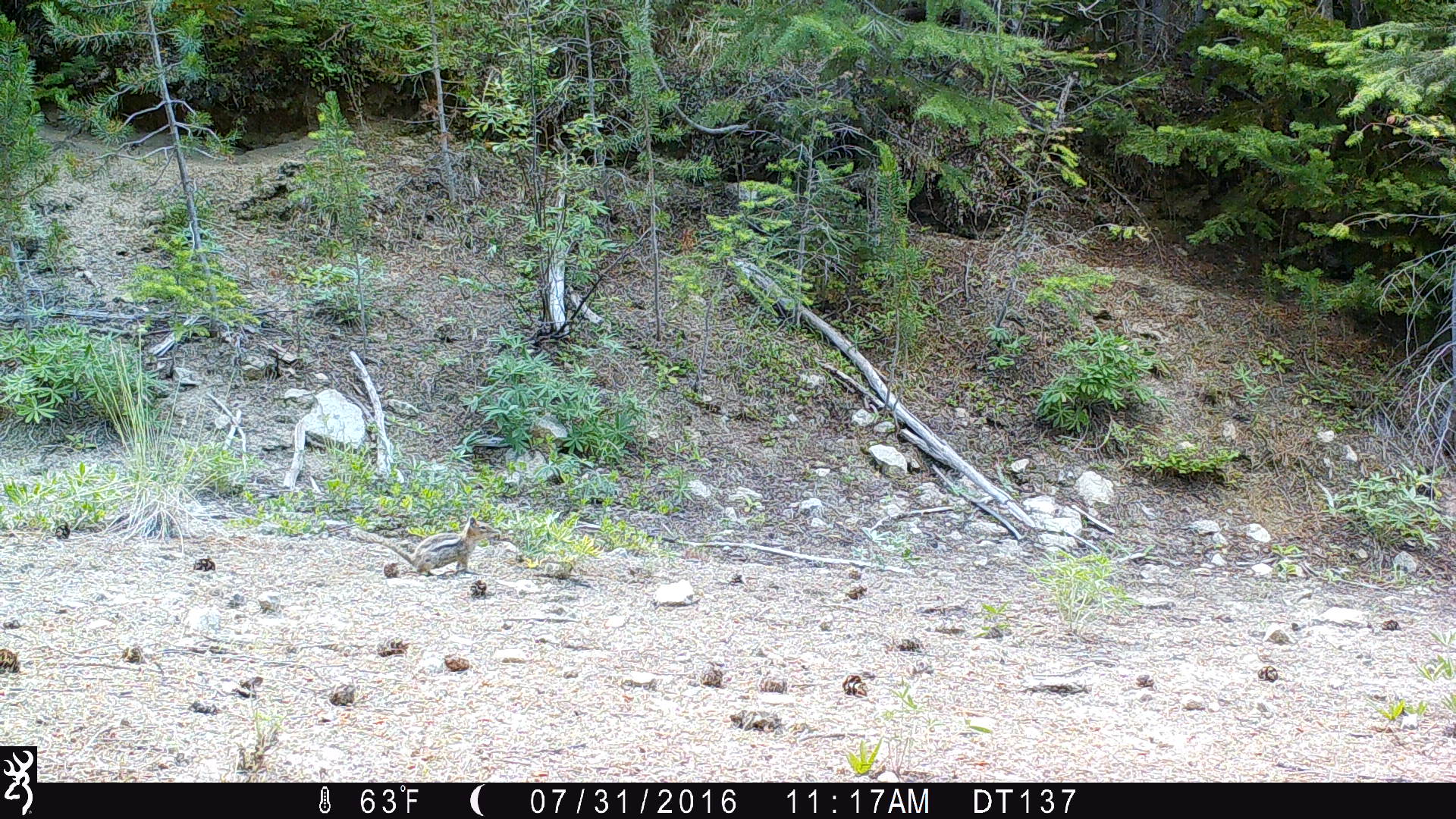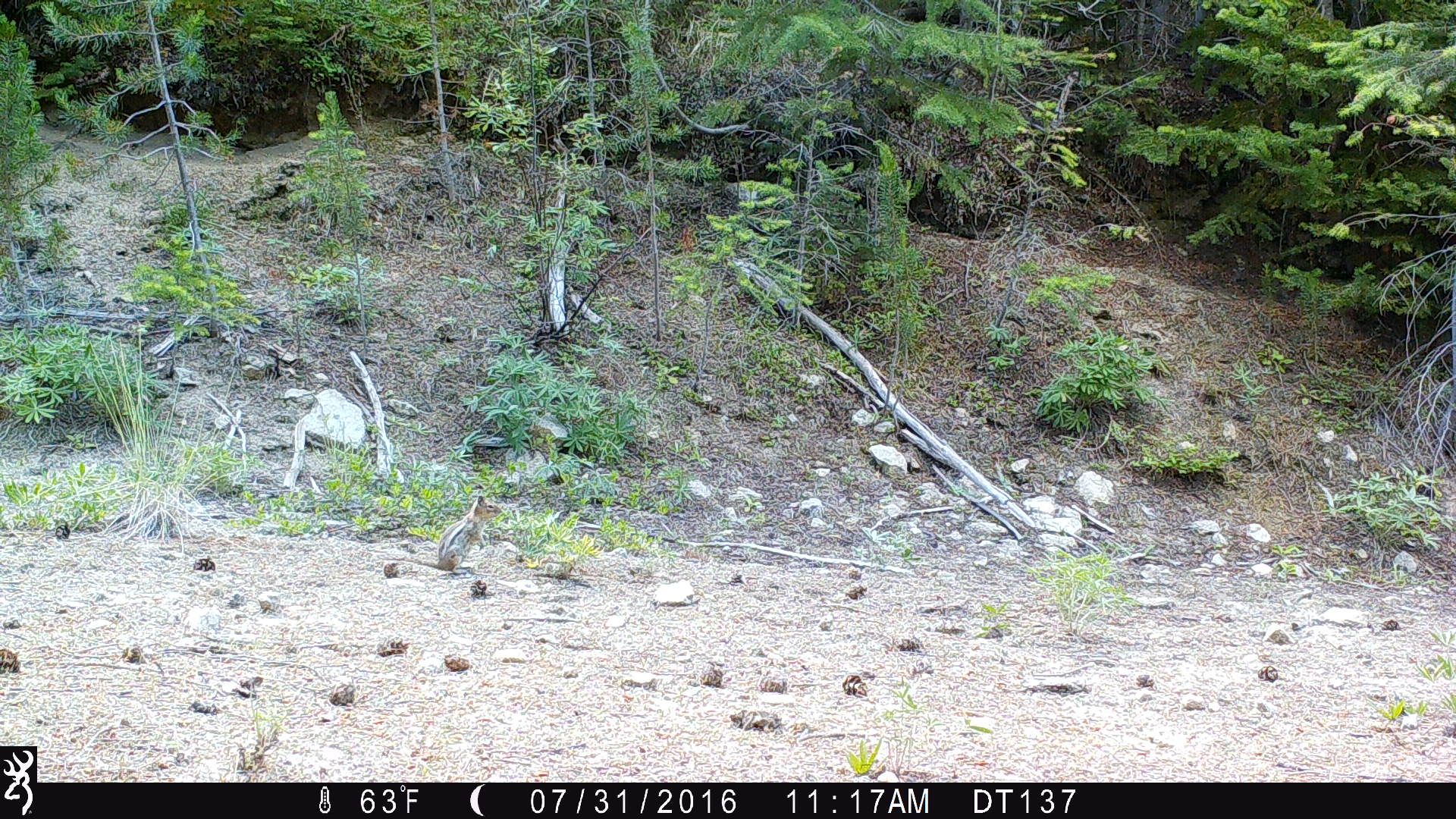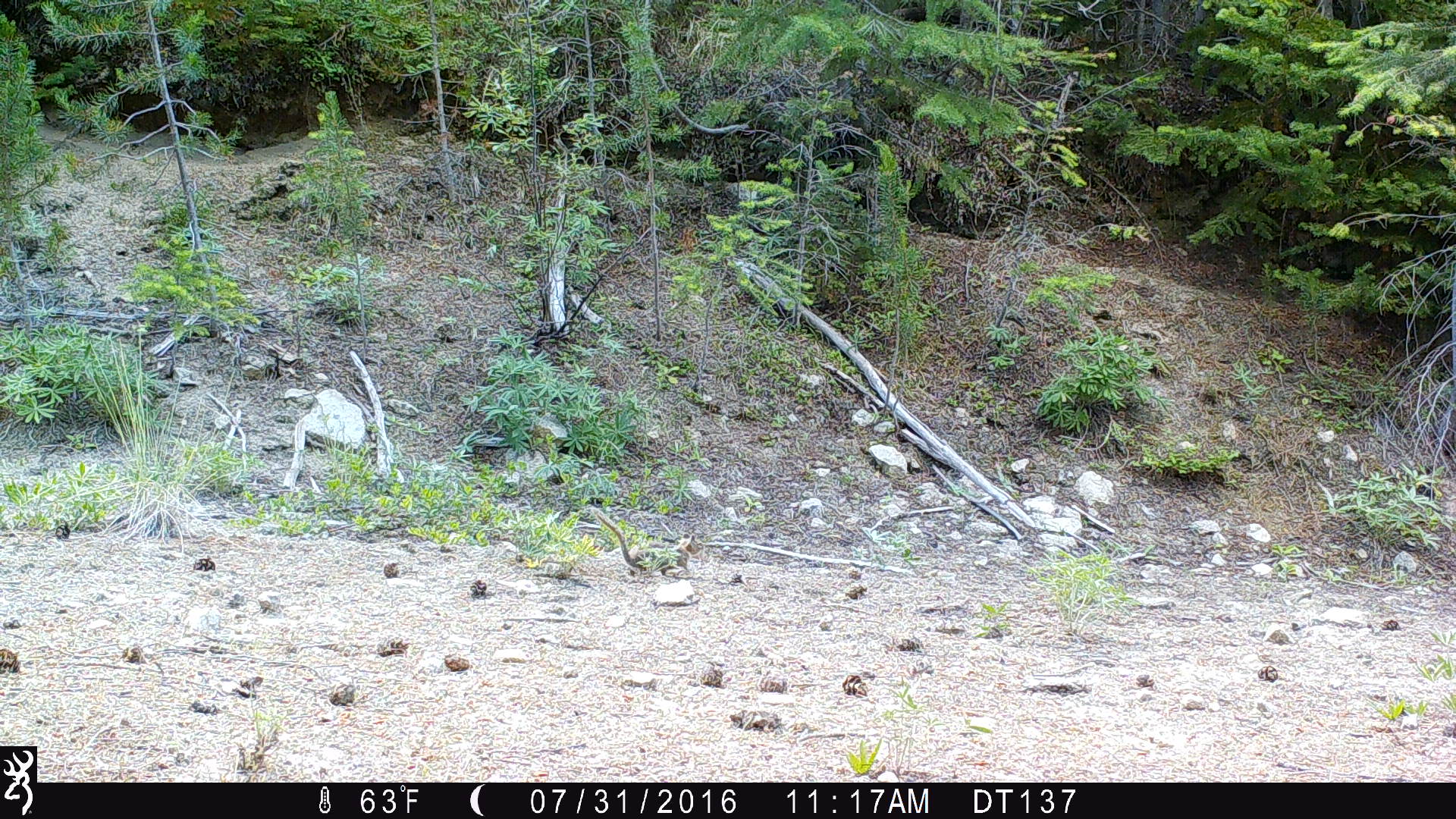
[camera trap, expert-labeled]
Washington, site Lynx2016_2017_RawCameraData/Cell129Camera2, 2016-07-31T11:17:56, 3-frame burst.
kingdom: Animalia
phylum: Chordata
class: Mammalia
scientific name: Mammalia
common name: small mammal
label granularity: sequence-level